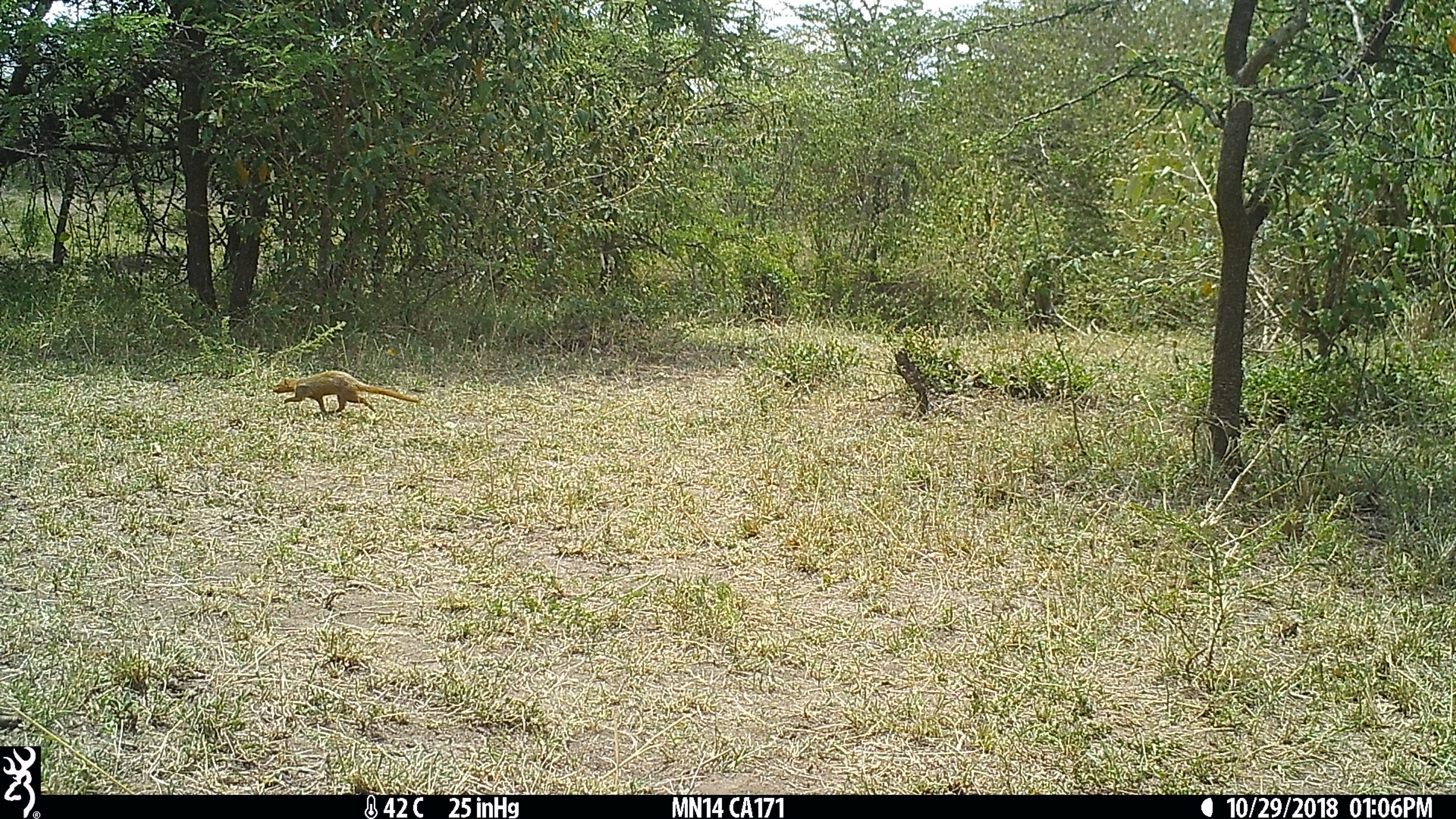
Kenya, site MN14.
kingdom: Animalia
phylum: Chordata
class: Mammalia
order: Carnivora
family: Herpestidae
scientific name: Herpestidae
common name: mongoose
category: mongoose other